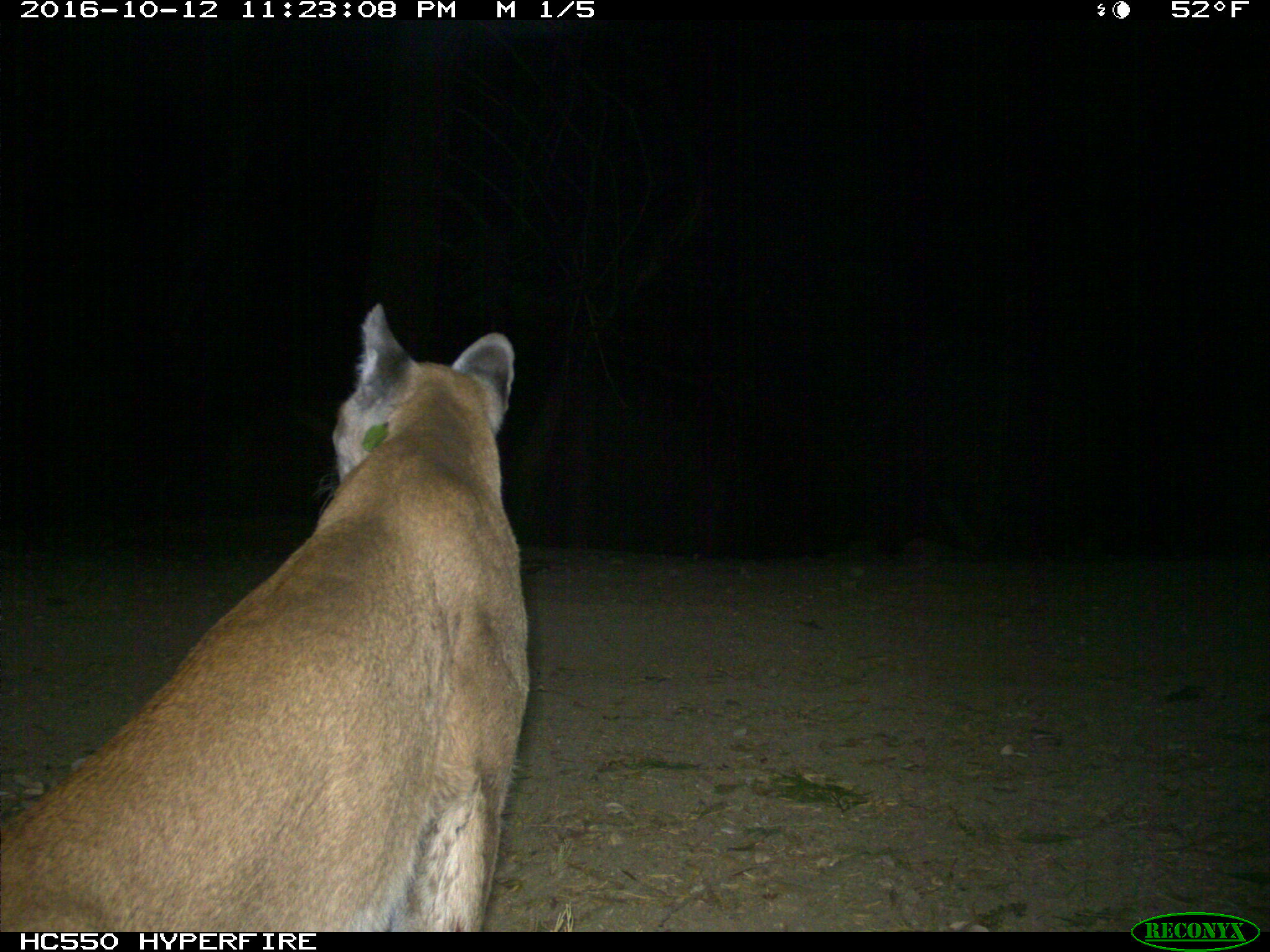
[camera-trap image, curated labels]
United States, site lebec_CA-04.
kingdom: Animalia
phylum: Chordata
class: Mammalia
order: Carnivora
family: Felidae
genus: Puma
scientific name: Puma concolor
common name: mountain lion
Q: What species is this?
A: Puma concolor (mountain lion).